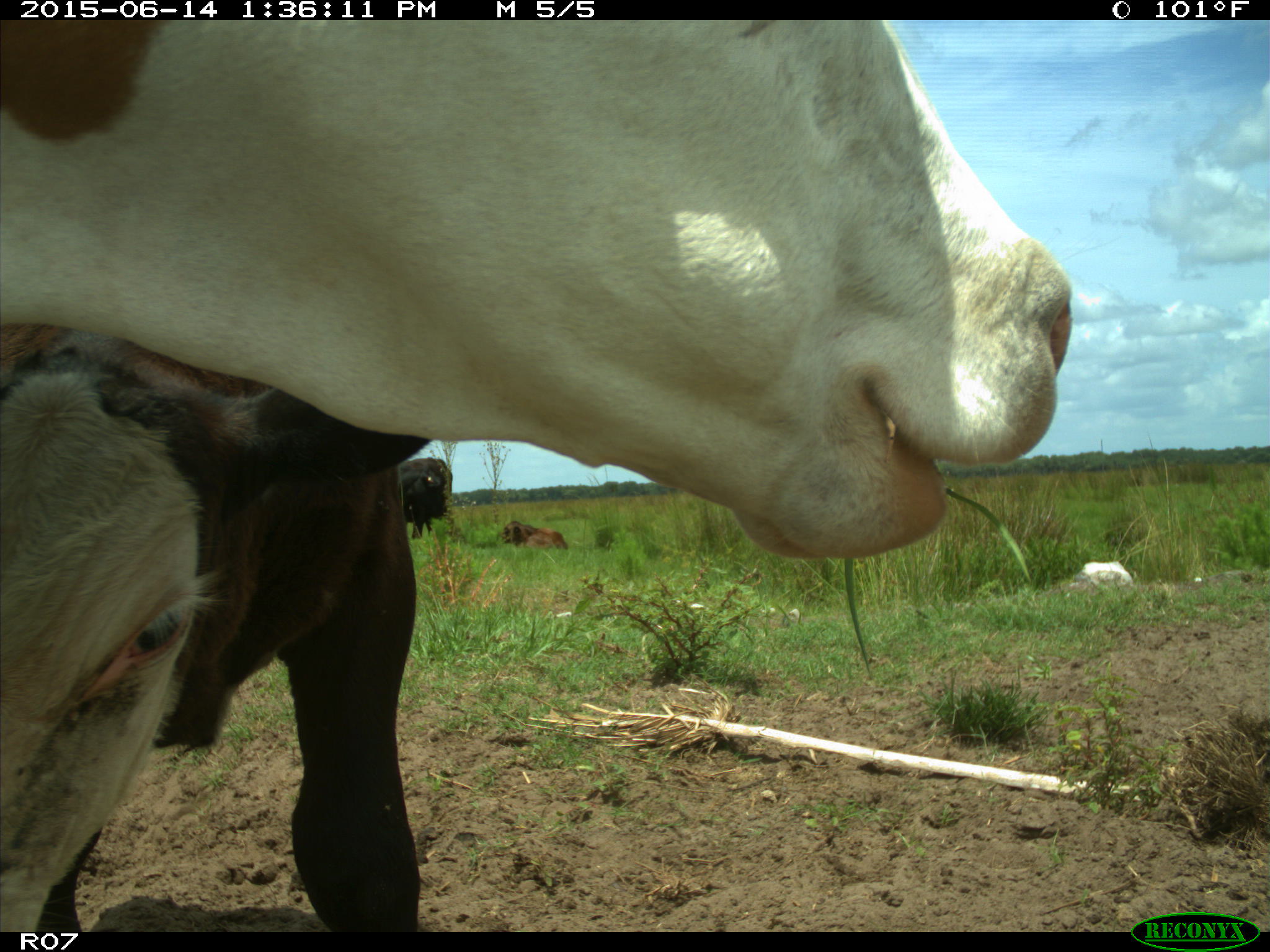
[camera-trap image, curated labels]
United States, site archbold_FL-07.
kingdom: Animalia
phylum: Chordata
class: Mammalia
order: Artiodactyla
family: Bovidae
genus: Bos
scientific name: Bos taurus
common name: domestic cow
Bos taurus (domestic cow).